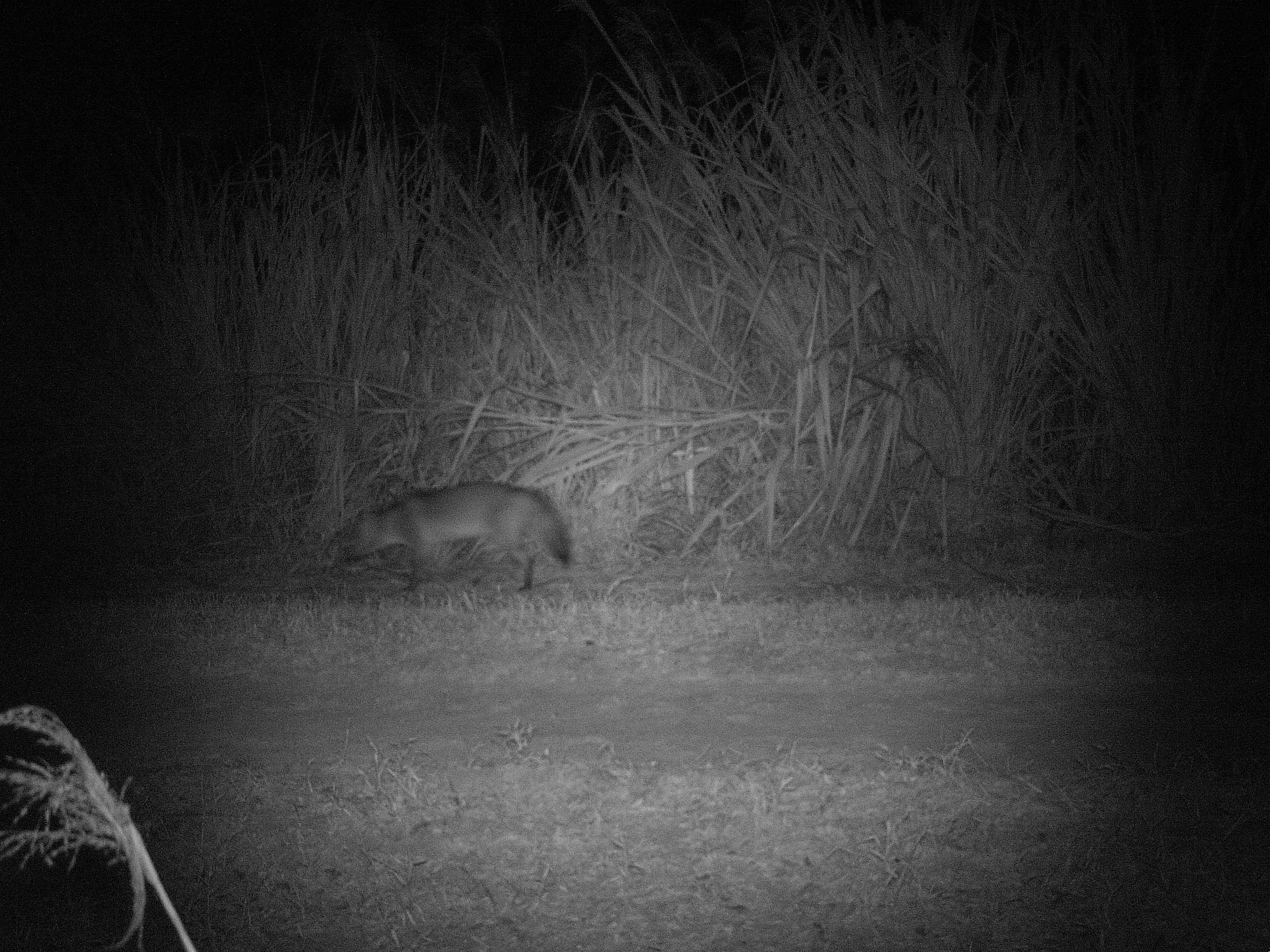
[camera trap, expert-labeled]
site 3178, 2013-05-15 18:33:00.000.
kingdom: Animalia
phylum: Chordata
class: Mammalia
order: Carnivora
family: Canidae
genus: Cerdocyon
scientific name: Cerdocyon thous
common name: crab-eating fox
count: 1